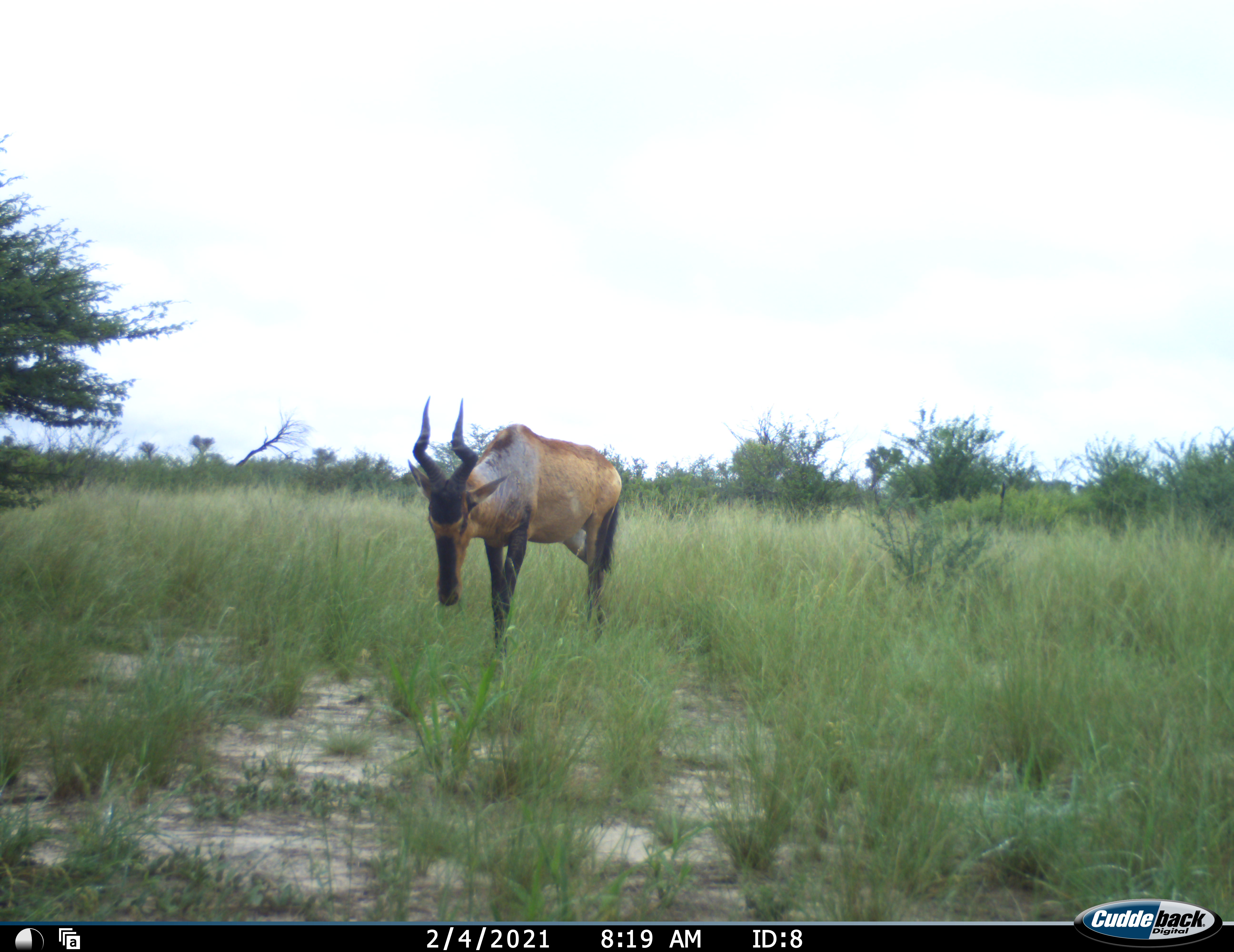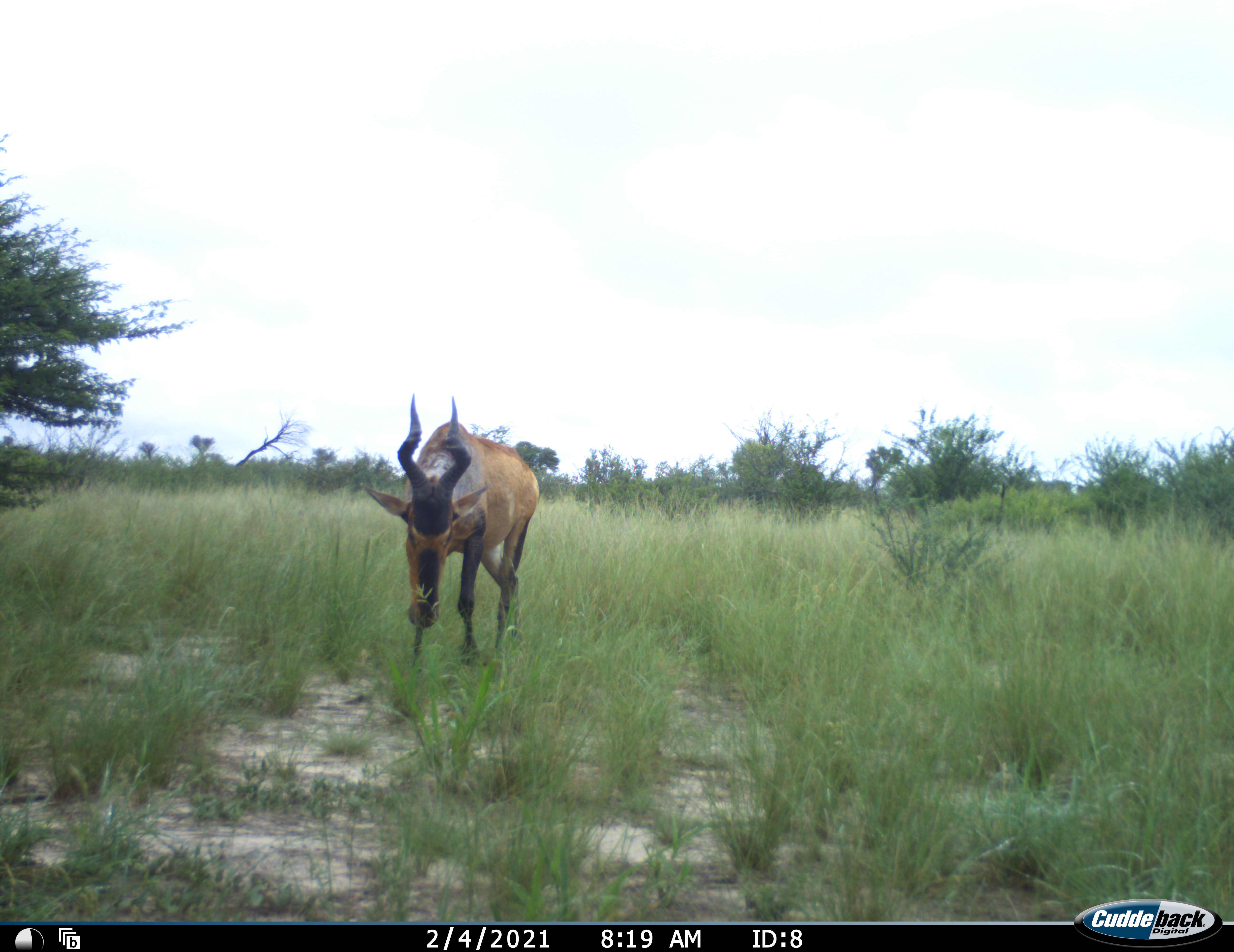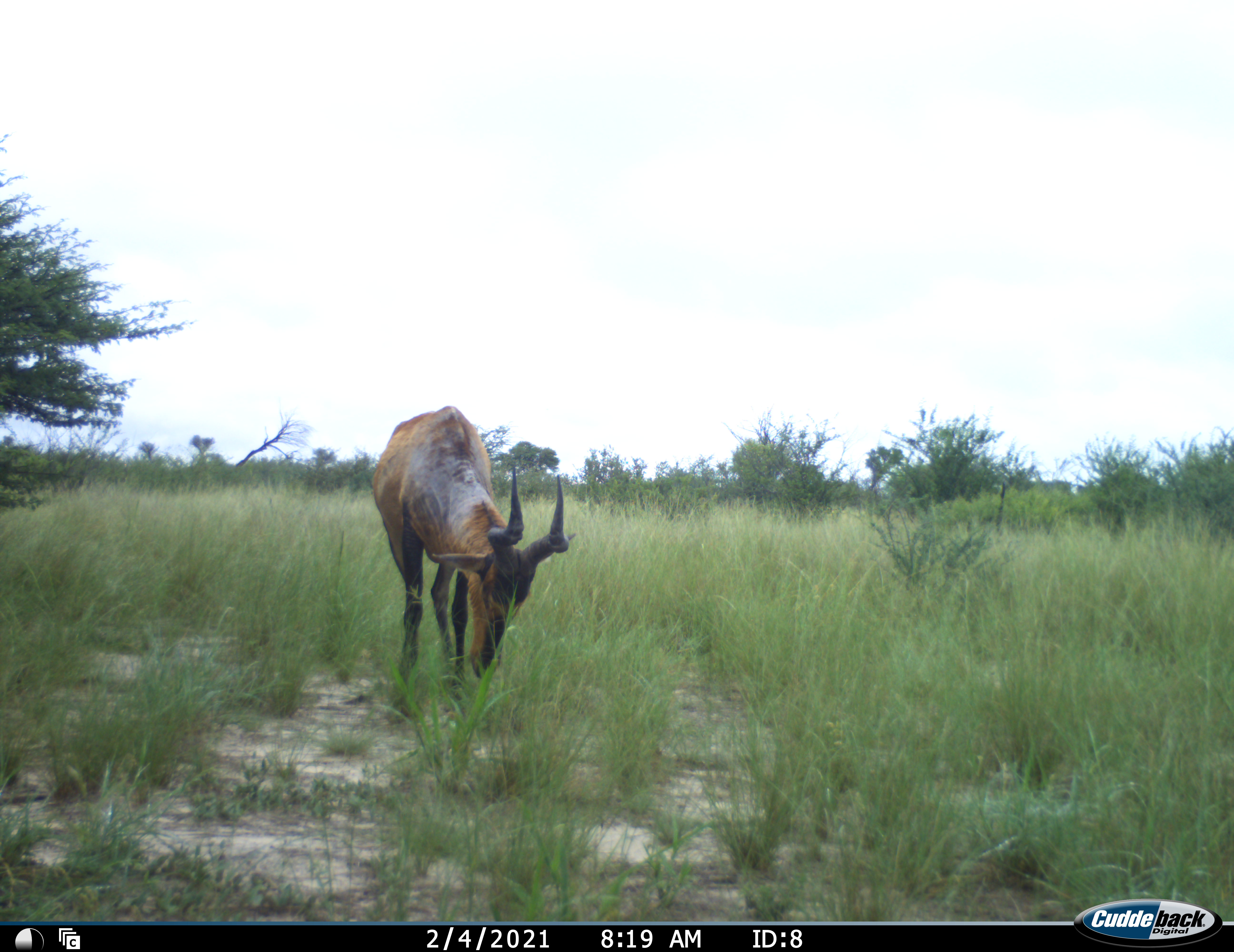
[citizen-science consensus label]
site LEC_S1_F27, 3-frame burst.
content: unidentified animal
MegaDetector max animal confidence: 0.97